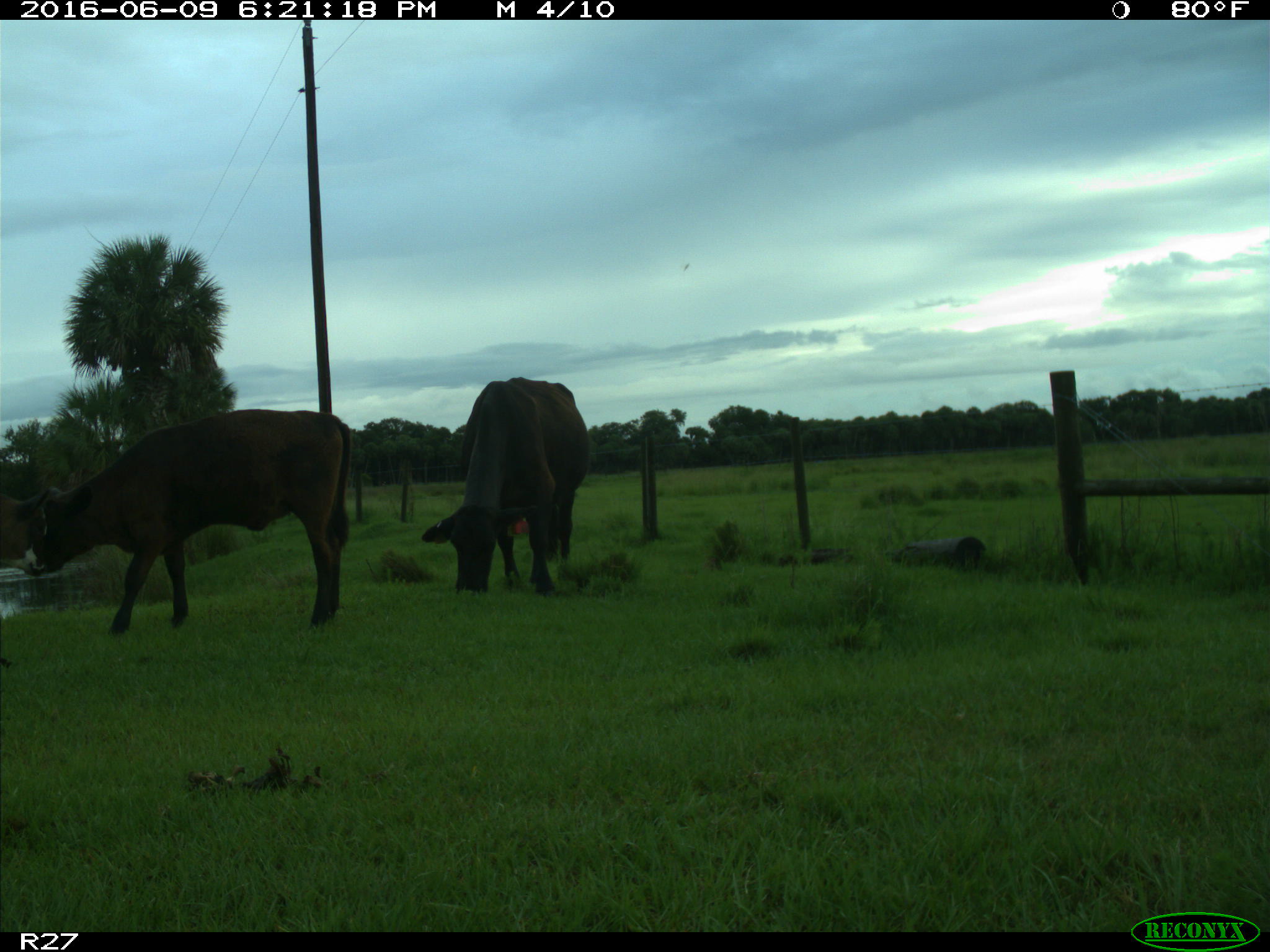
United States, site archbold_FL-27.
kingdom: Animalia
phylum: Chordata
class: Mammalia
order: Artiodactyla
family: Bovidae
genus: Bos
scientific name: Bos taurus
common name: domestic cow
Bos taurus (domestic cow).